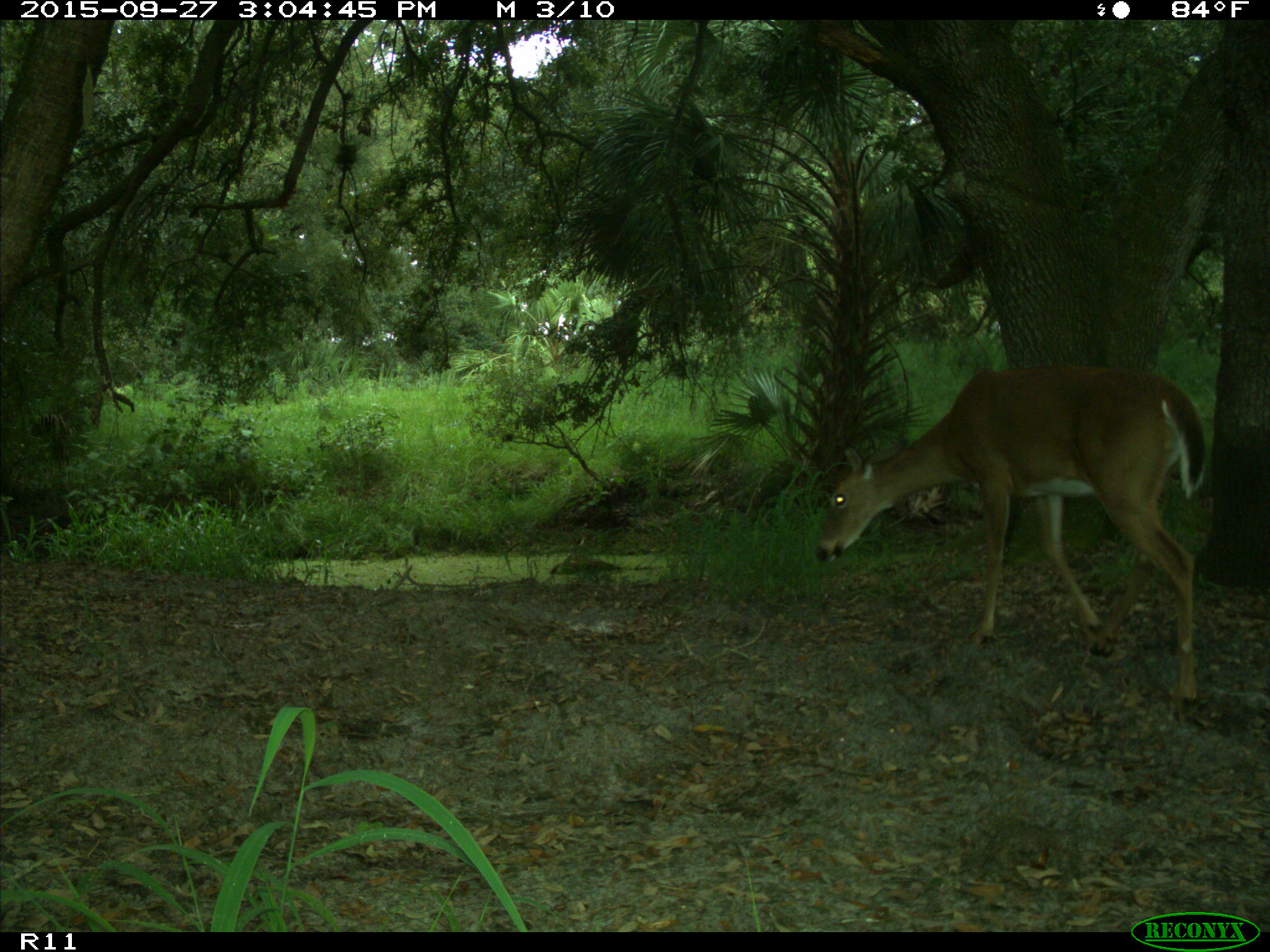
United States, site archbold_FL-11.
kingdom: Animalia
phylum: Chordata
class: Mammalia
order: Artiodactyla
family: Cervidae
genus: Odocoileus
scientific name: Odocoileus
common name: deer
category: unidentified deer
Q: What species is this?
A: Unidentified deer (deer) (Odocoileus).